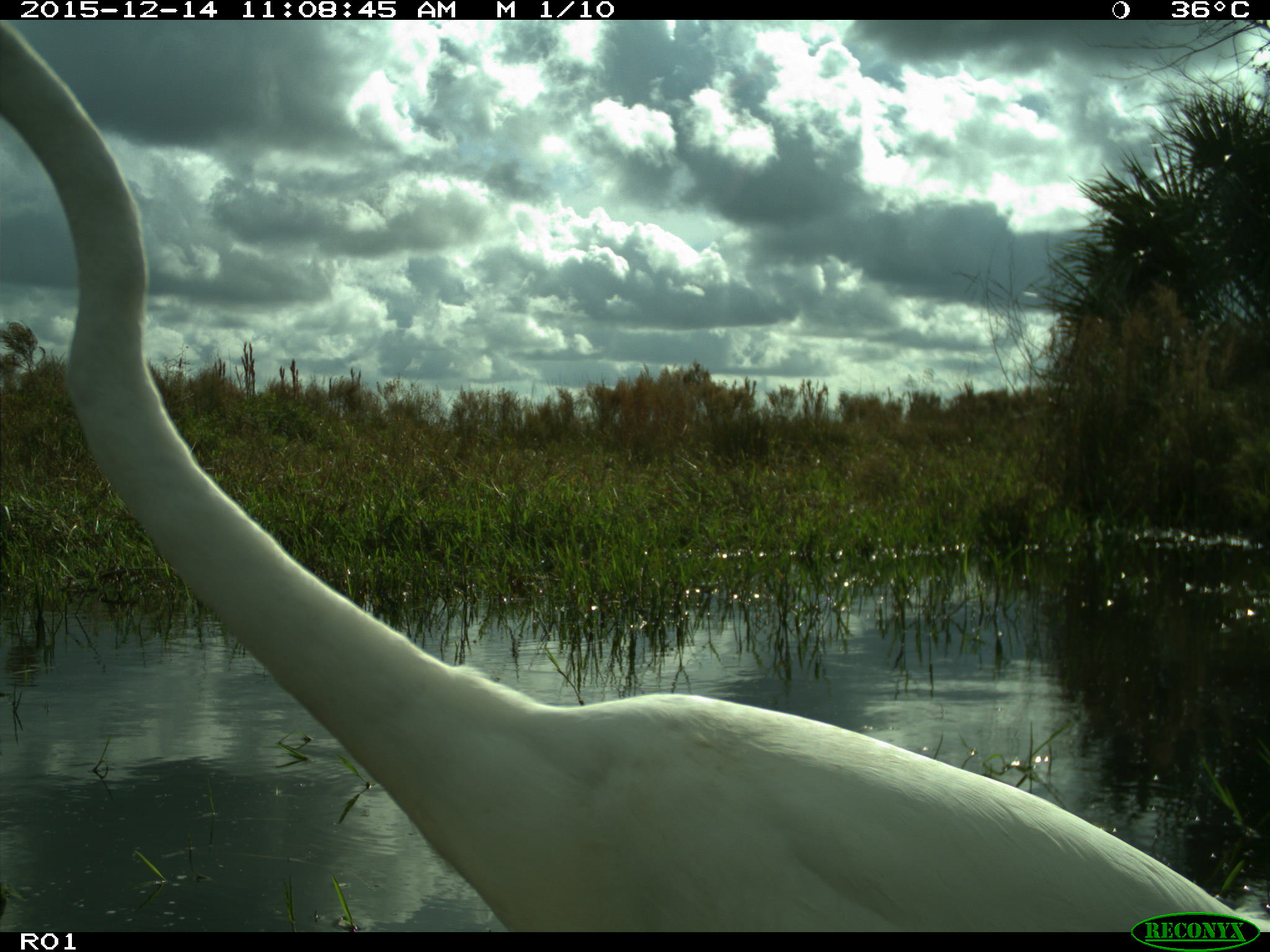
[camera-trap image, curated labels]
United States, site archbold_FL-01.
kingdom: Animalia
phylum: Chordata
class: Aves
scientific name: Aves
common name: birds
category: unidentified bird